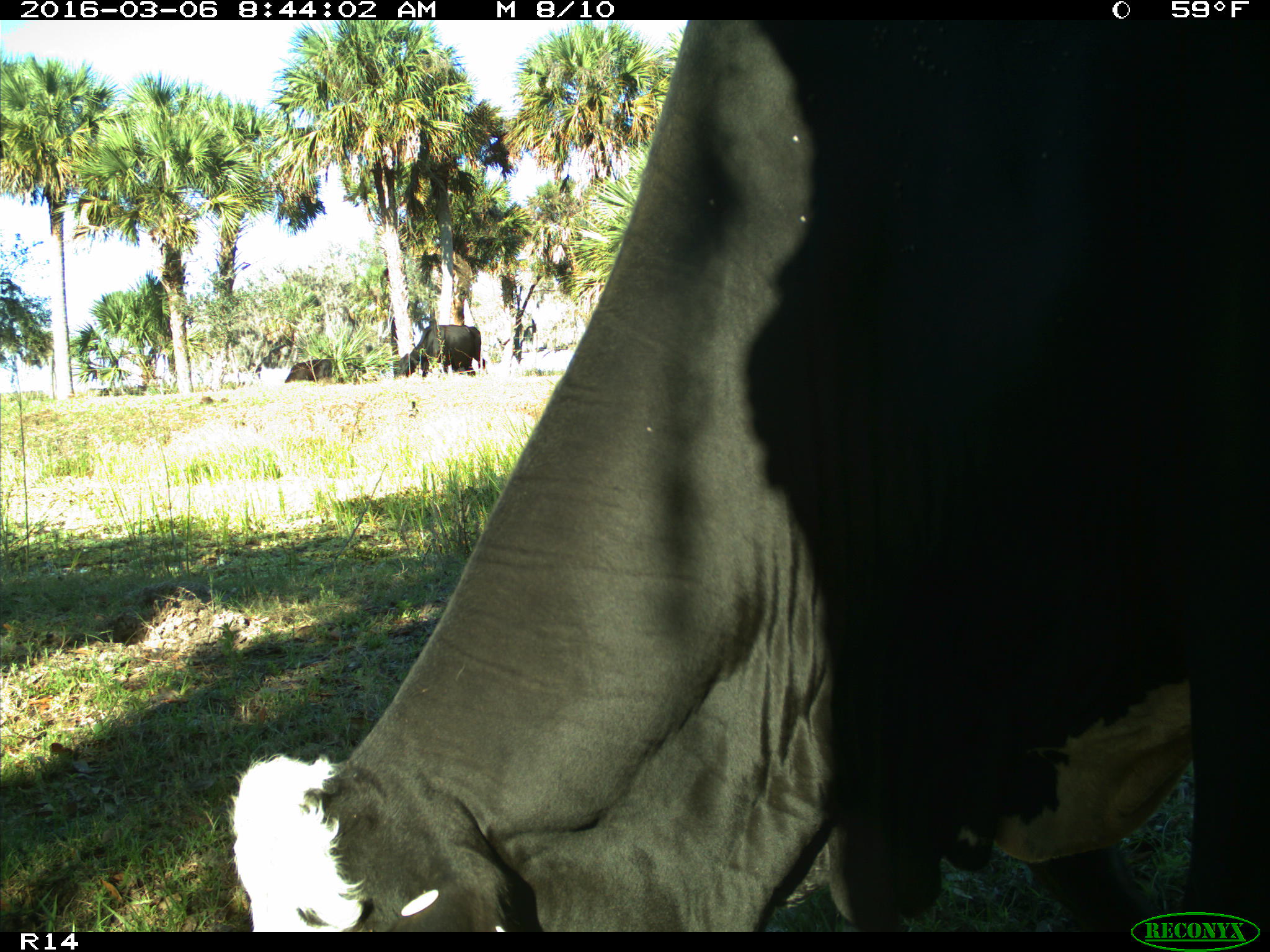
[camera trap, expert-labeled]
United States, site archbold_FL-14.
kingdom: Animalia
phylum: Chordata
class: Mammalia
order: Artiodactyla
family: Bovidae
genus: Bos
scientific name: Bos taurus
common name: domestic cow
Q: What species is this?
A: Bos taurus (domestic cow).